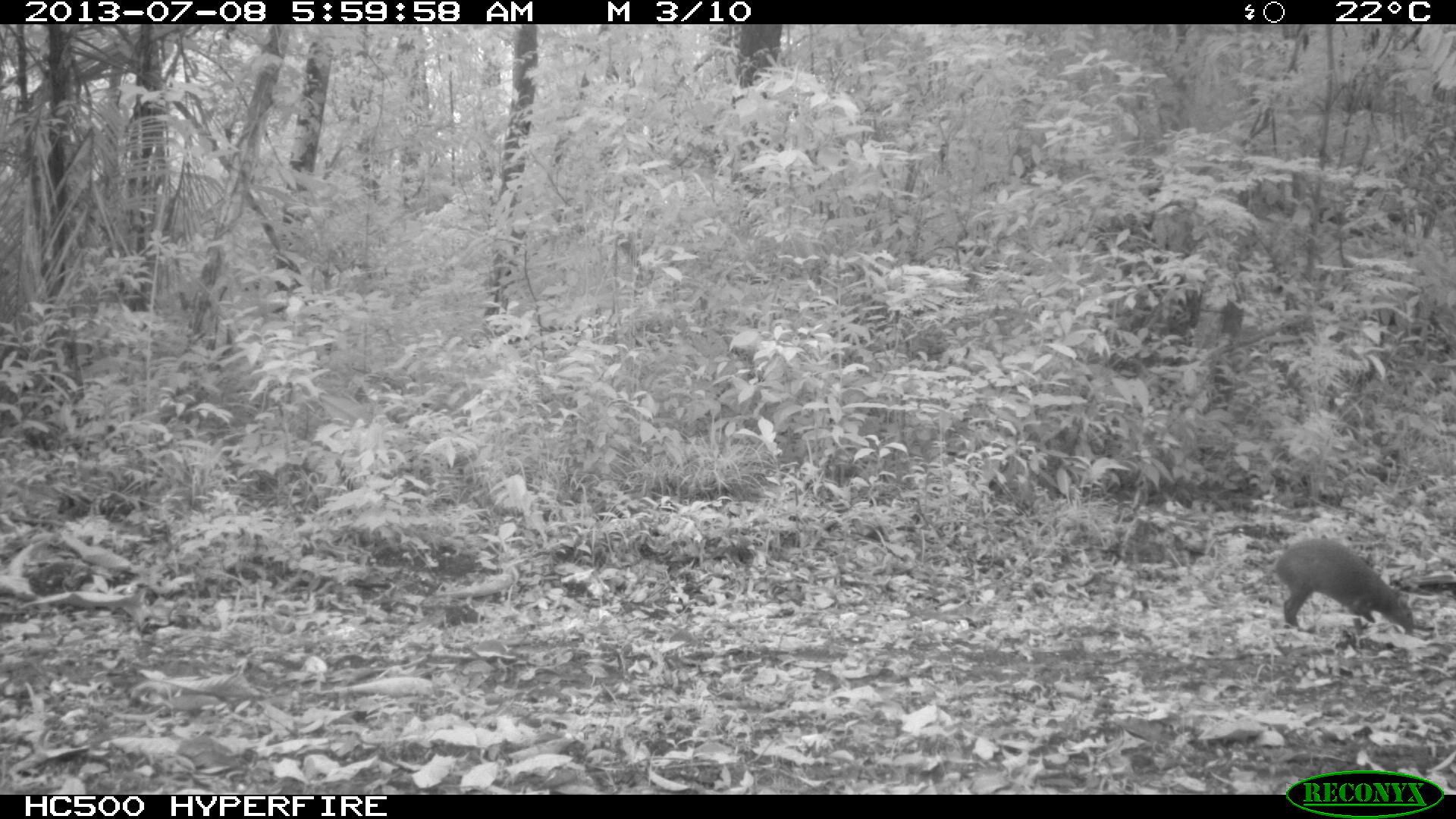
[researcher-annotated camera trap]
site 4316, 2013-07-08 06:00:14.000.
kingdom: Animalia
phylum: Chordata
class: Mammalia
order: Rodentia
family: Dasyproctidae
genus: Dasyprocta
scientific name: Dasyprocta punctata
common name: central american agouti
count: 1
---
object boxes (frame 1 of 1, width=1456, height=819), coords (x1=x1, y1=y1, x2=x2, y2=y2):
dasyprocta punctata: (x1=1275, y1=538, x2=1414, y2=636)